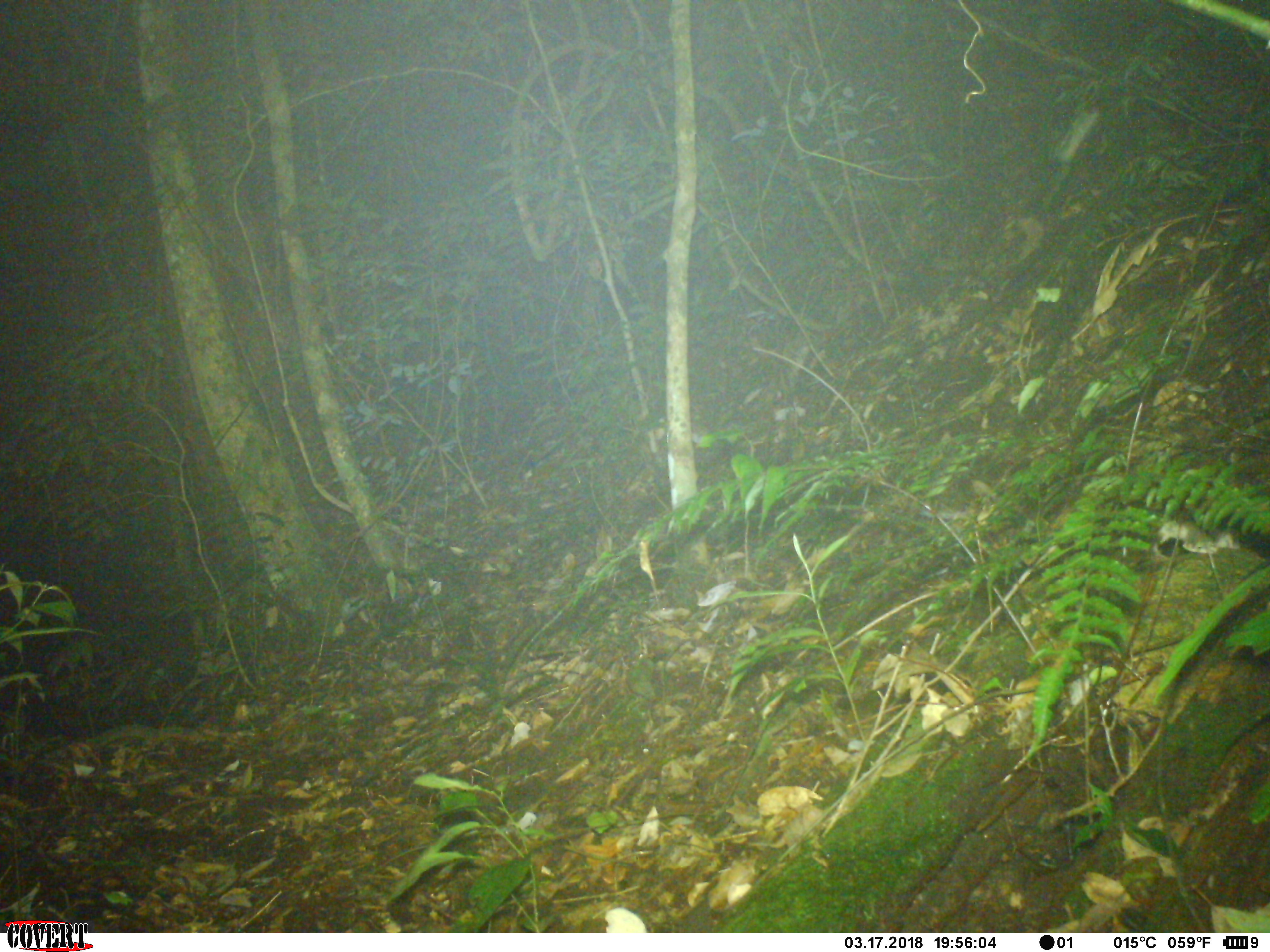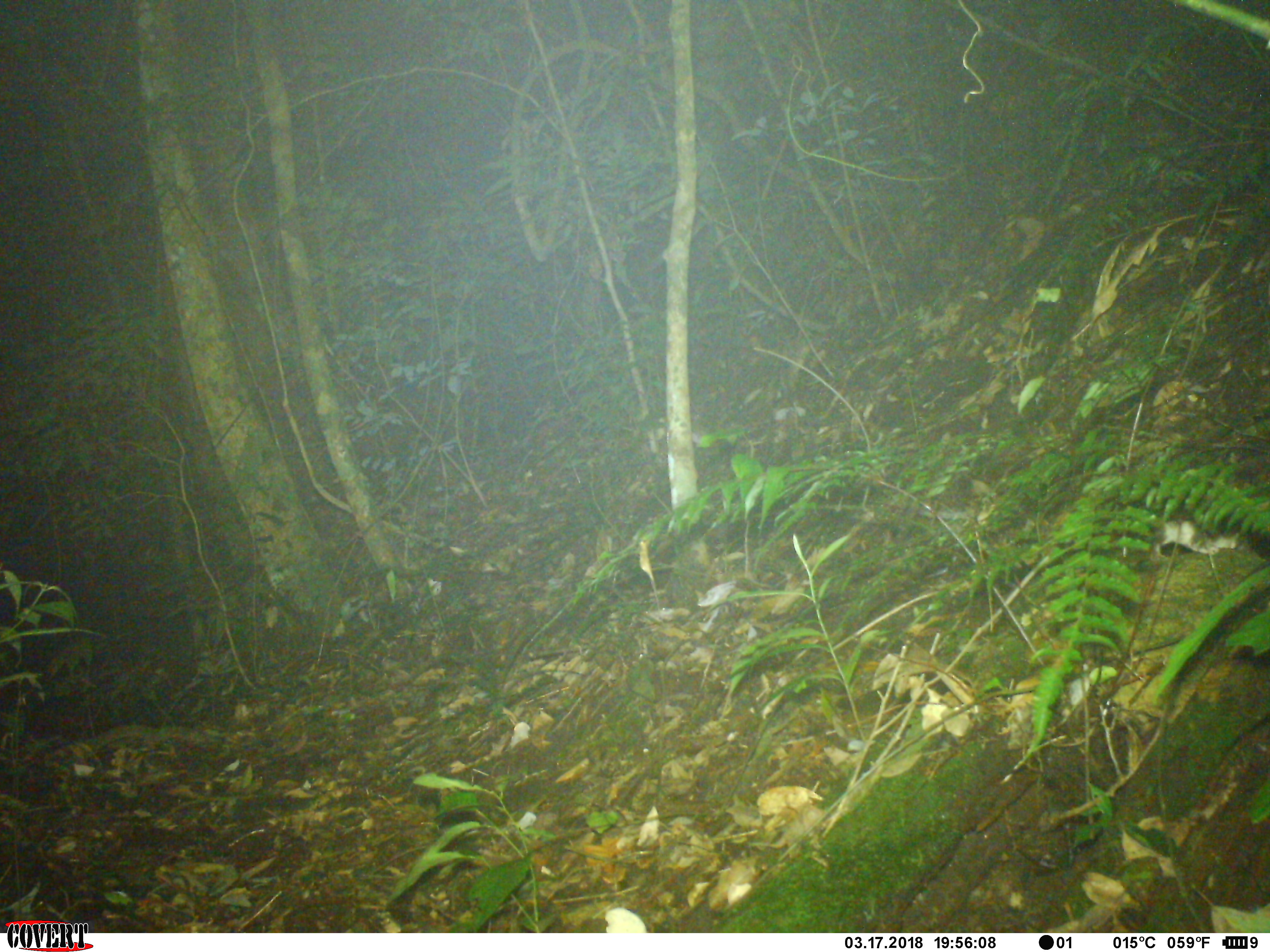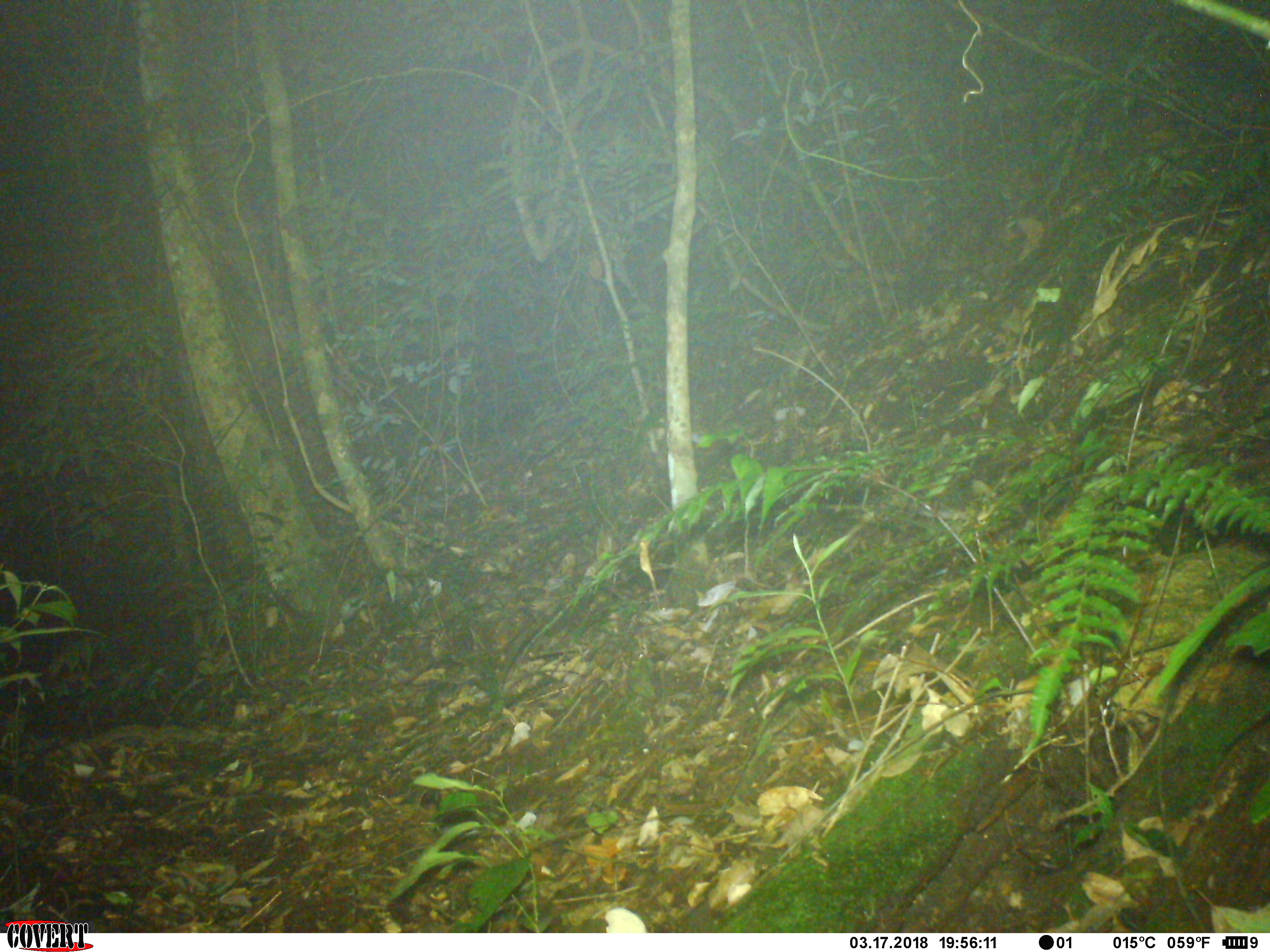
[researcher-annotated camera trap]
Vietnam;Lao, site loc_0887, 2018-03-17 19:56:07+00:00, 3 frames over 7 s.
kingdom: Animalia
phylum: Chordata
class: Mammalia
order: Rodentia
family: Muridae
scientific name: Muridae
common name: old-world mice and rats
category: unidentified murid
Unidentified murid (old-world mice and rats) (Muridae). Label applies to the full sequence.